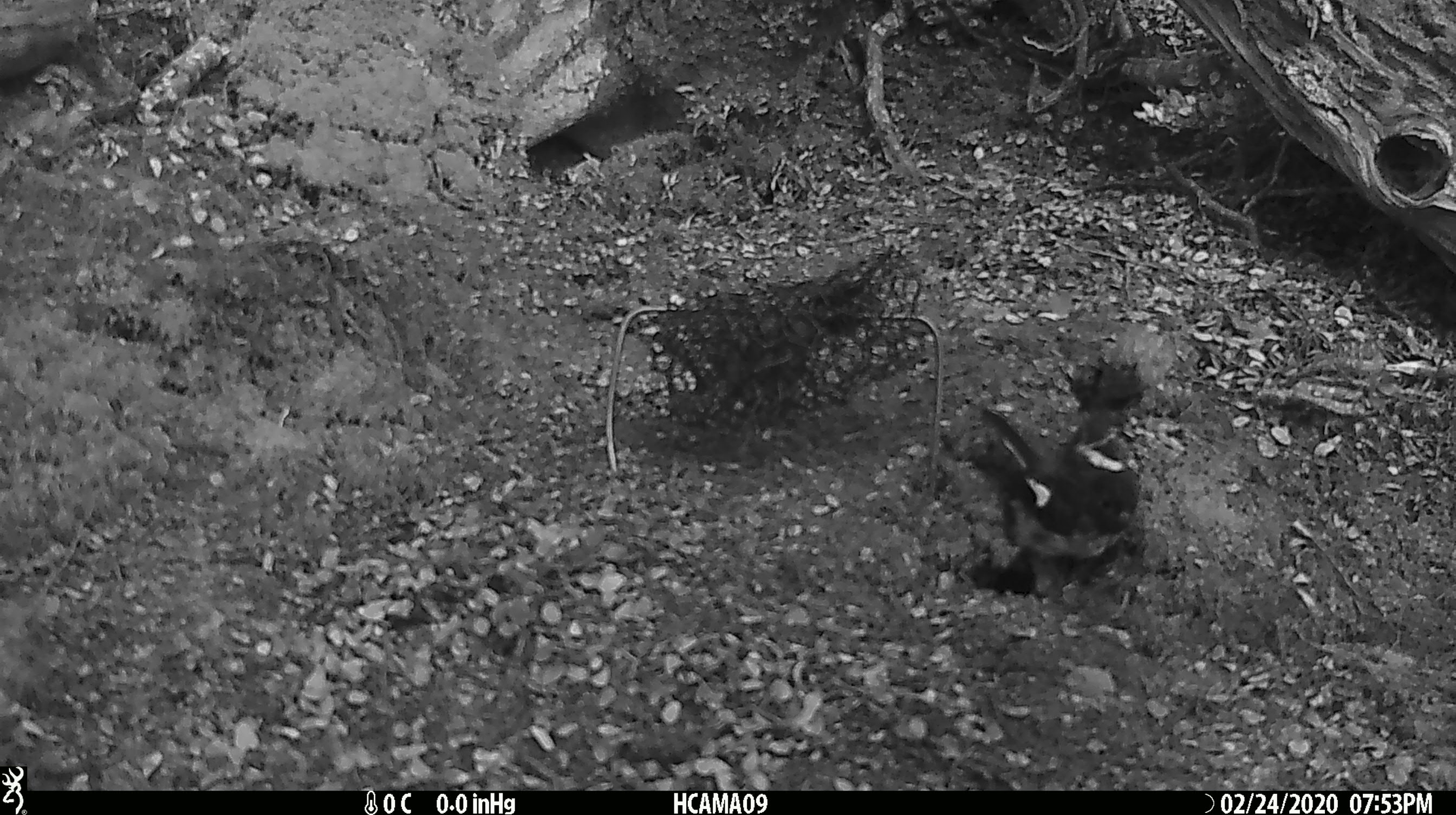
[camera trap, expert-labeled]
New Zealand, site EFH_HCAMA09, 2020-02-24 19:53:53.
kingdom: Animalia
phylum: Chordata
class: Aves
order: Passeriformes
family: Petroicidae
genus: Petroica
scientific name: Petroica macrocephala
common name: tomtit